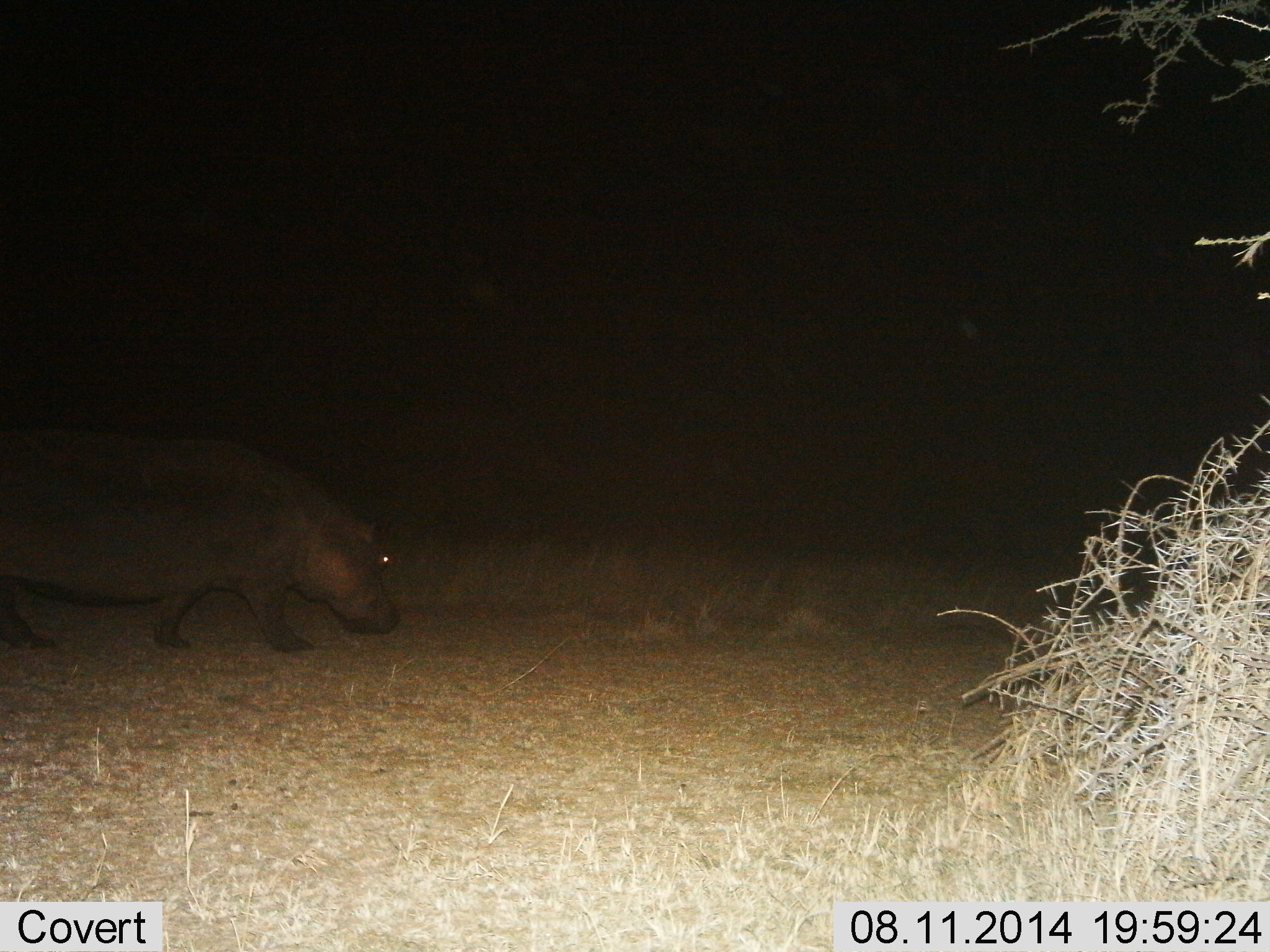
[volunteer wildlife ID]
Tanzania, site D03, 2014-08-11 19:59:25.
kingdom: Animalia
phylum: Chordata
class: Mammalia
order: Artiodactyla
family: Hippopotamidae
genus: Hippopotamus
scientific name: Hippopotamus amphibius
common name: hippopotamus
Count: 1.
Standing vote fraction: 0%.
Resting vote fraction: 0%.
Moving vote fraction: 90%.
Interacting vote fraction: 0%.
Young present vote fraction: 0%.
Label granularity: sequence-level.